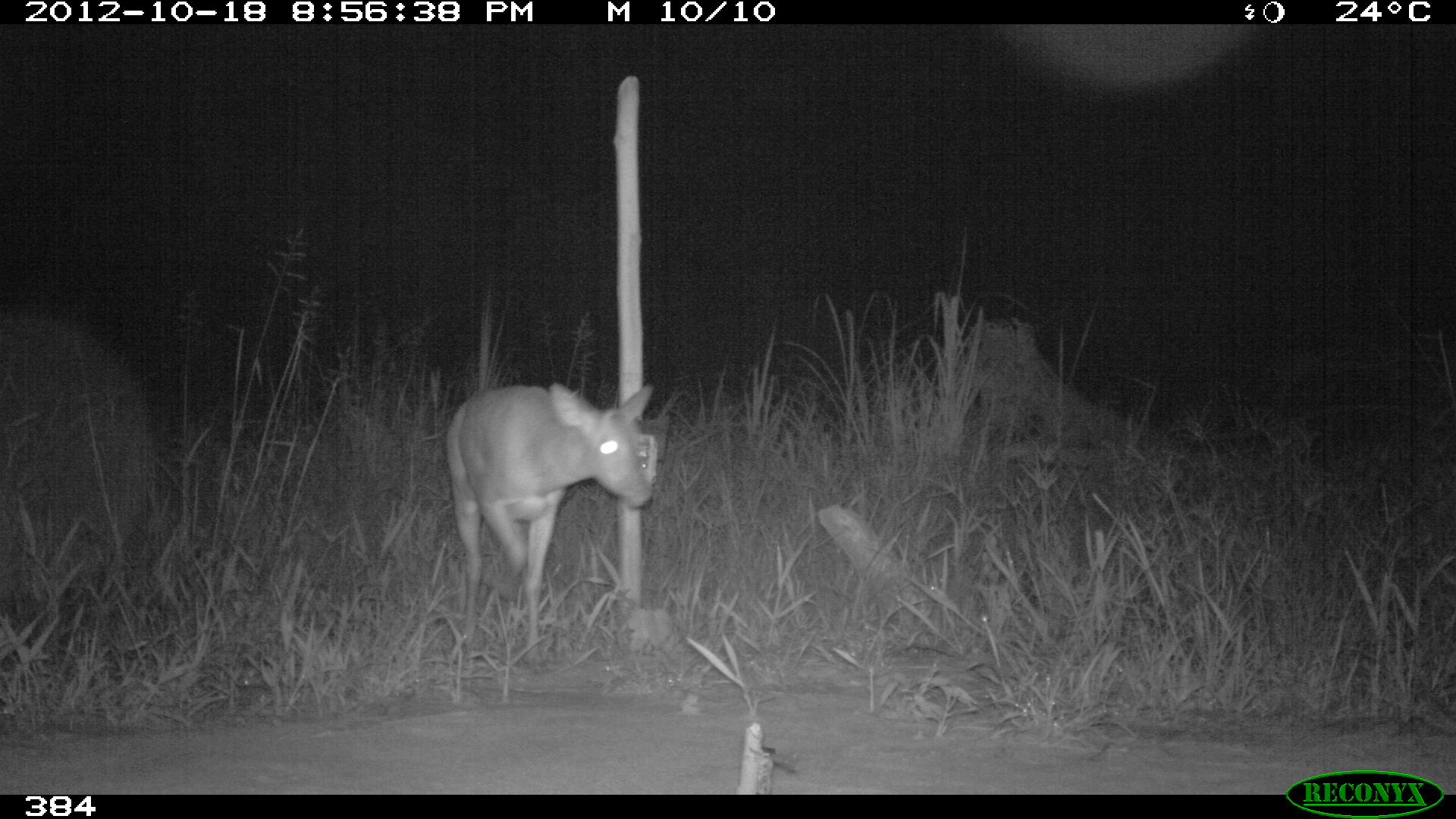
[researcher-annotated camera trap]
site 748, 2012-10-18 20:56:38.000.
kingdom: Animalia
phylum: Chordata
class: Mammalia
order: Artiodactyla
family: Cervidae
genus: Mazama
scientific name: Mazama americana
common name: red brocket